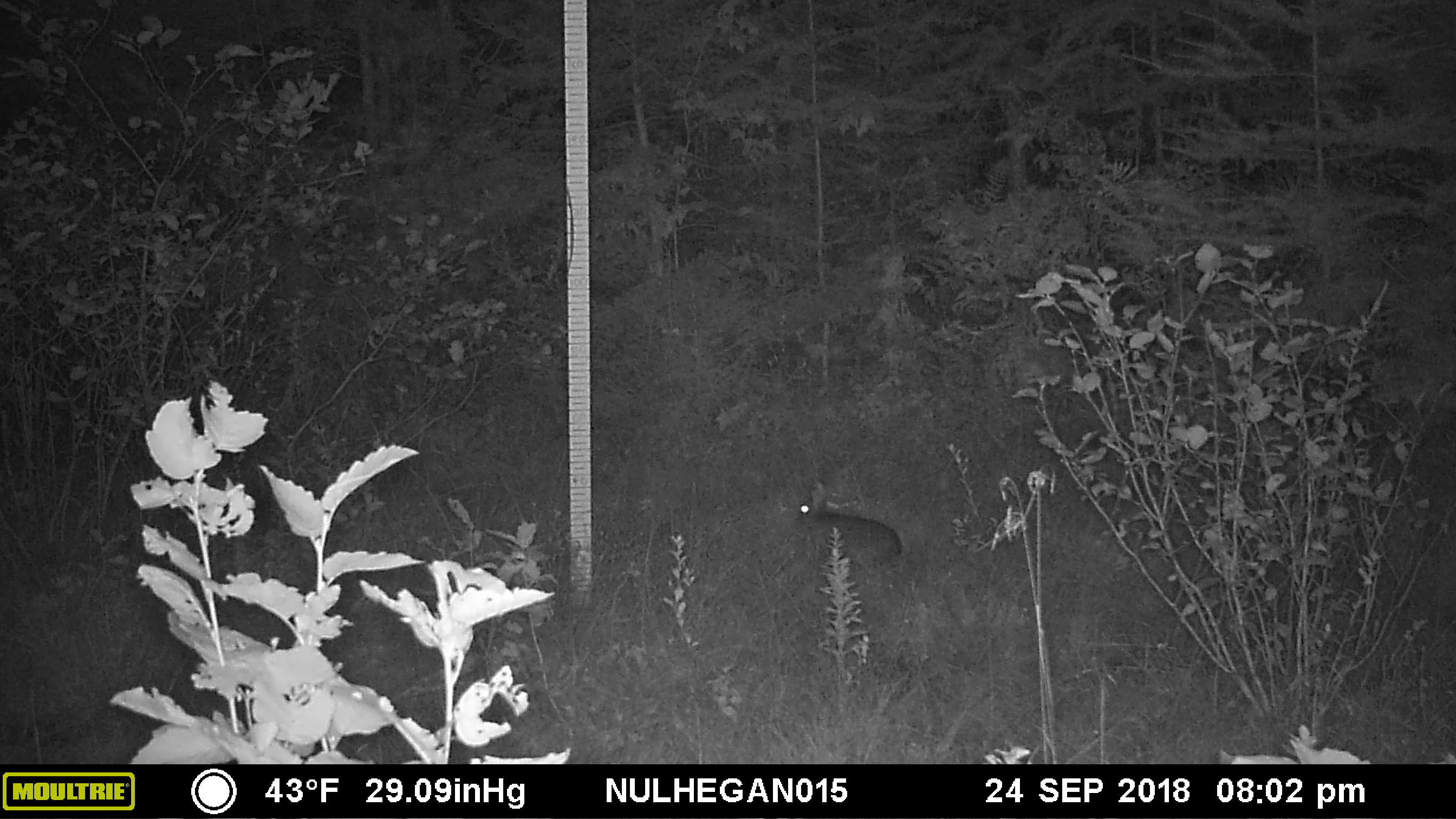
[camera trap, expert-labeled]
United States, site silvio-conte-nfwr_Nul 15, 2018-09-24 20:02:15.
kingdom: Animalia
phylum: Chordata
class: Mammalia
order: Lagomorpha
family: Leporidae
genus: Lepus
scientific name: Lepus americanus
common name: snowshoe hare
Snowshoe hare (Lepus americanus).